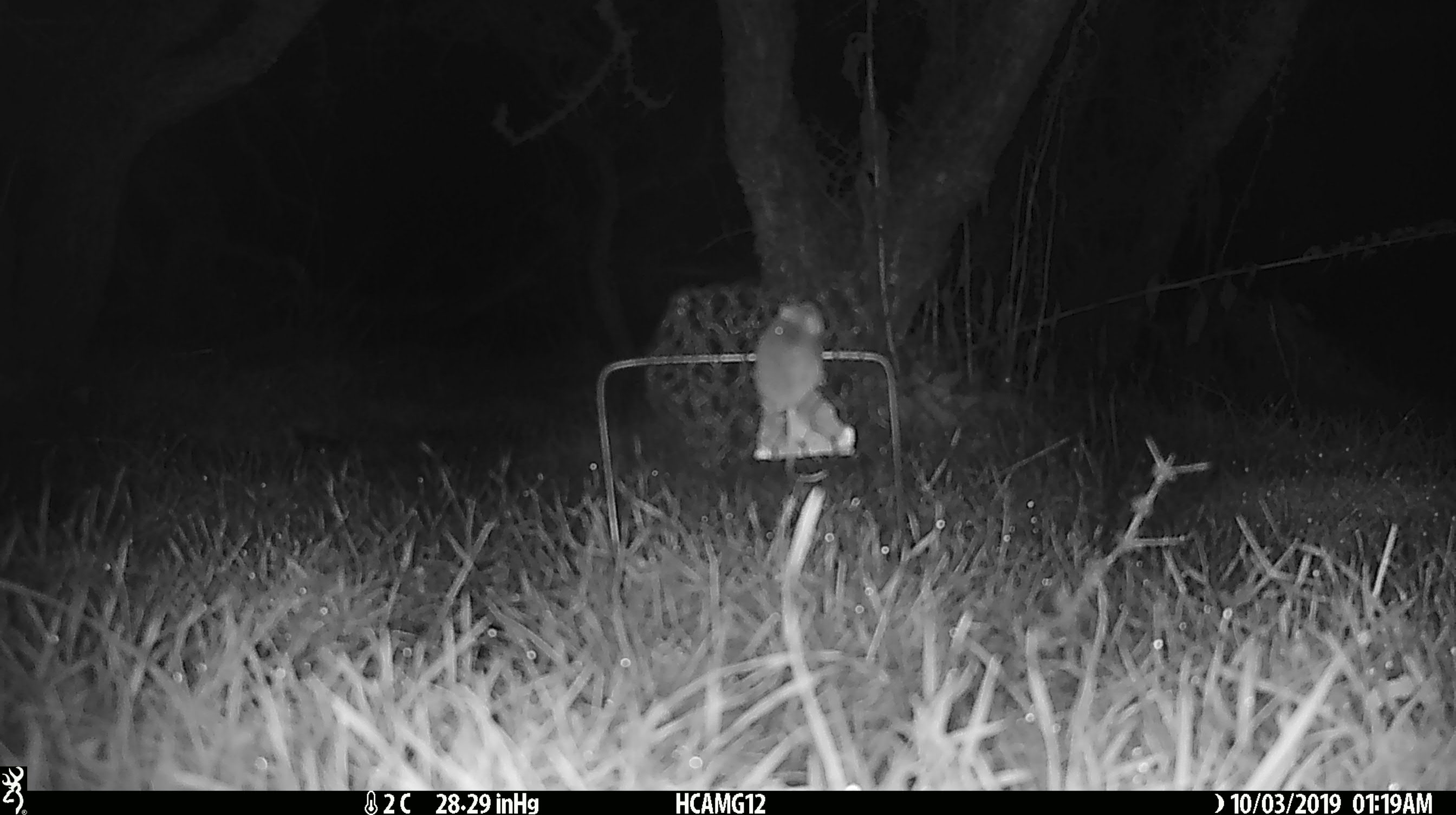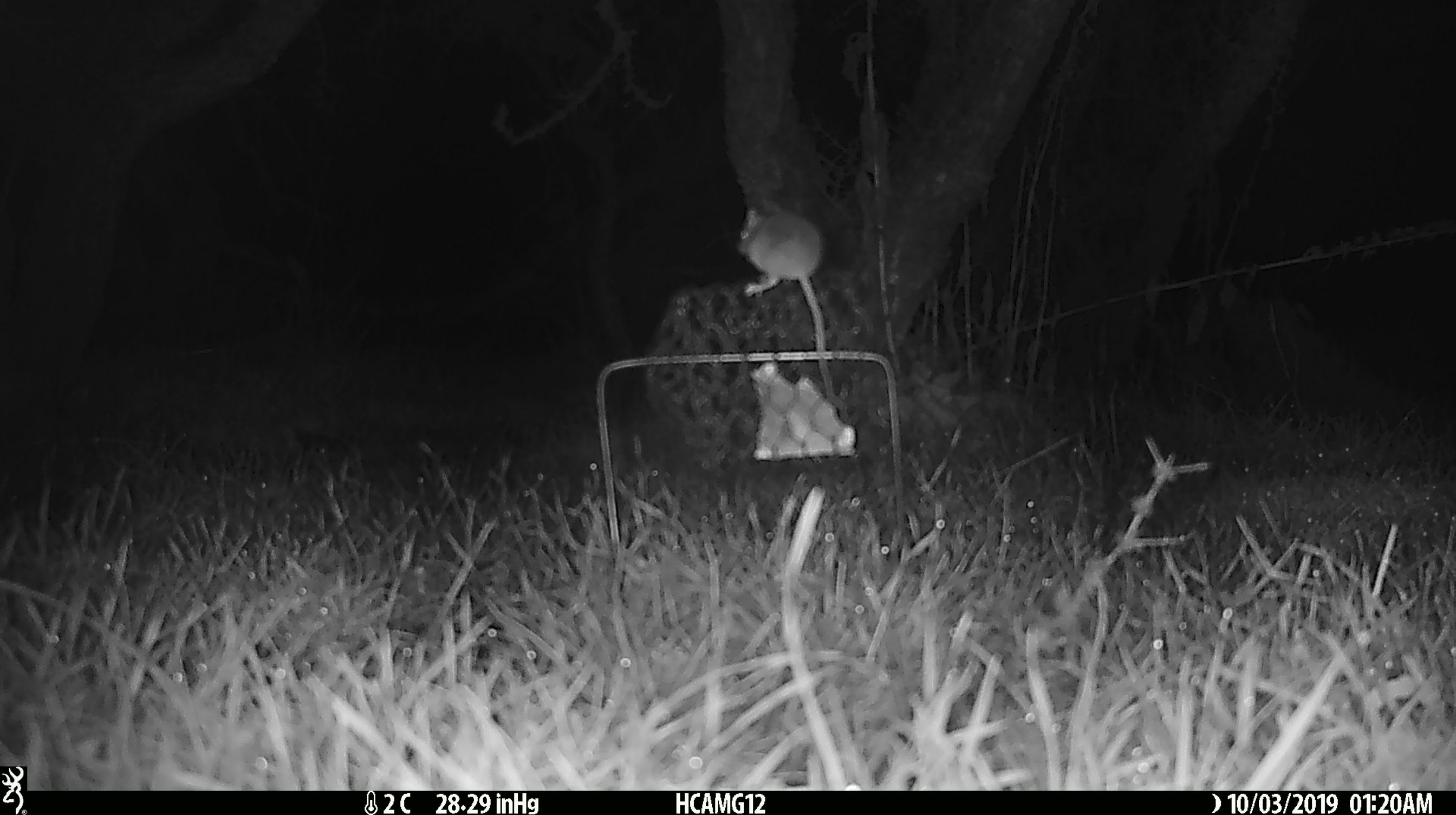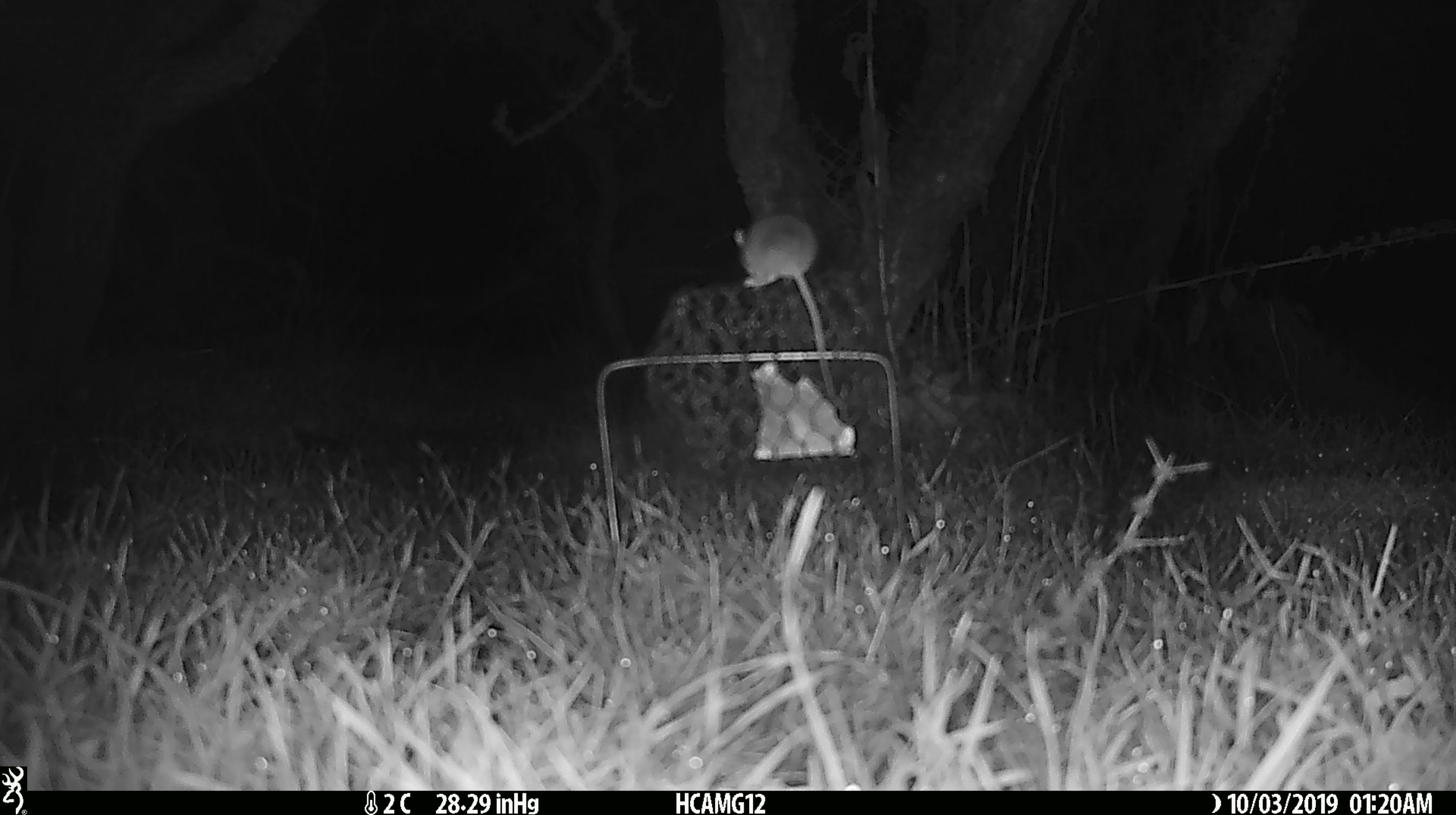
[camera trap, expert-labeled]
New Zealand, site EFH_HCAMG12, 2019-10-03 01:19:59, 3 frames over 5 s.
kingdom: Animalia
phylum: Chordata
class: Mammalia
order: Rodentia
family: Muridae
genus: Mus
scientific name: Mus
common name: mouse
Mouse (Mus).